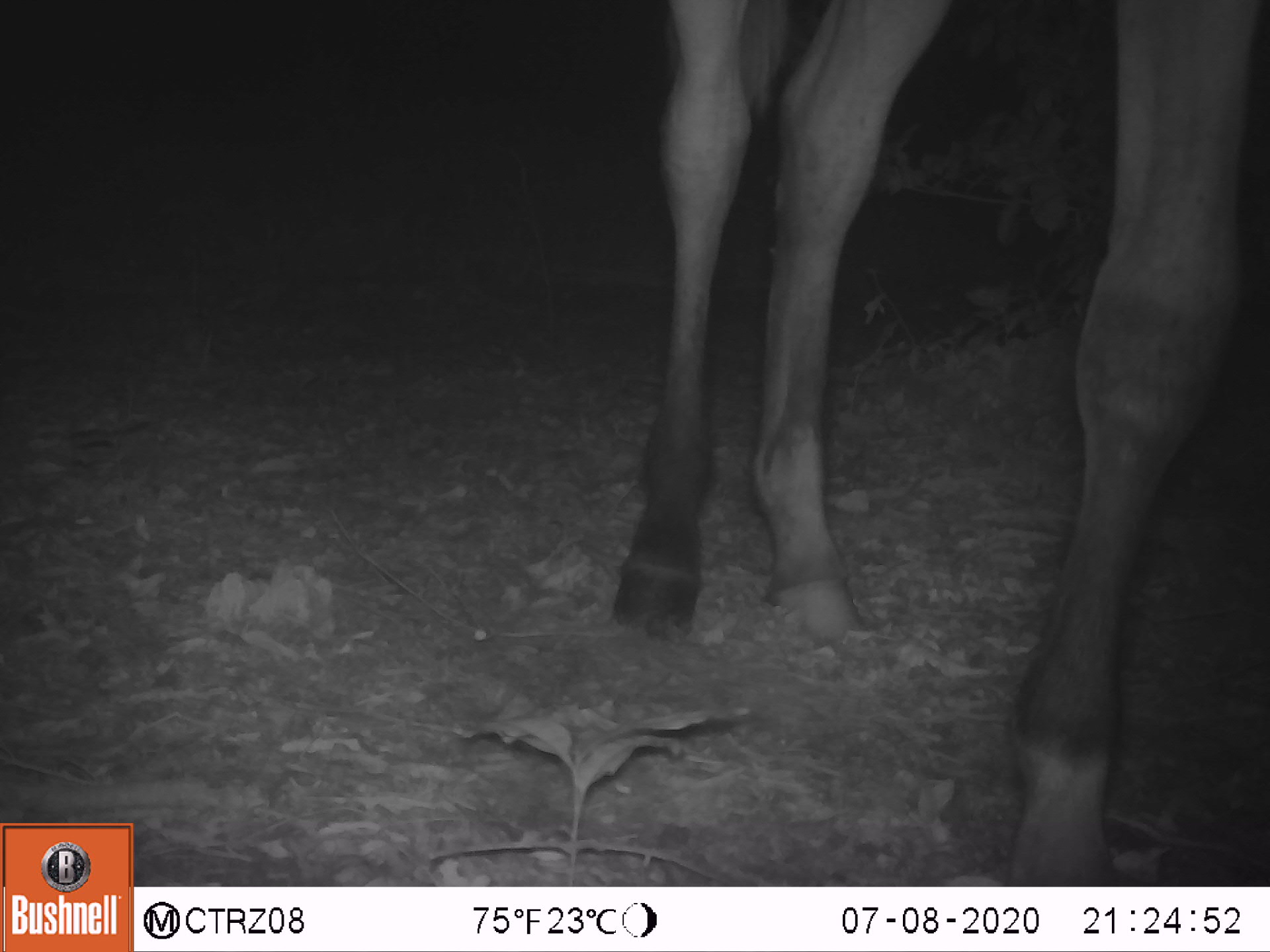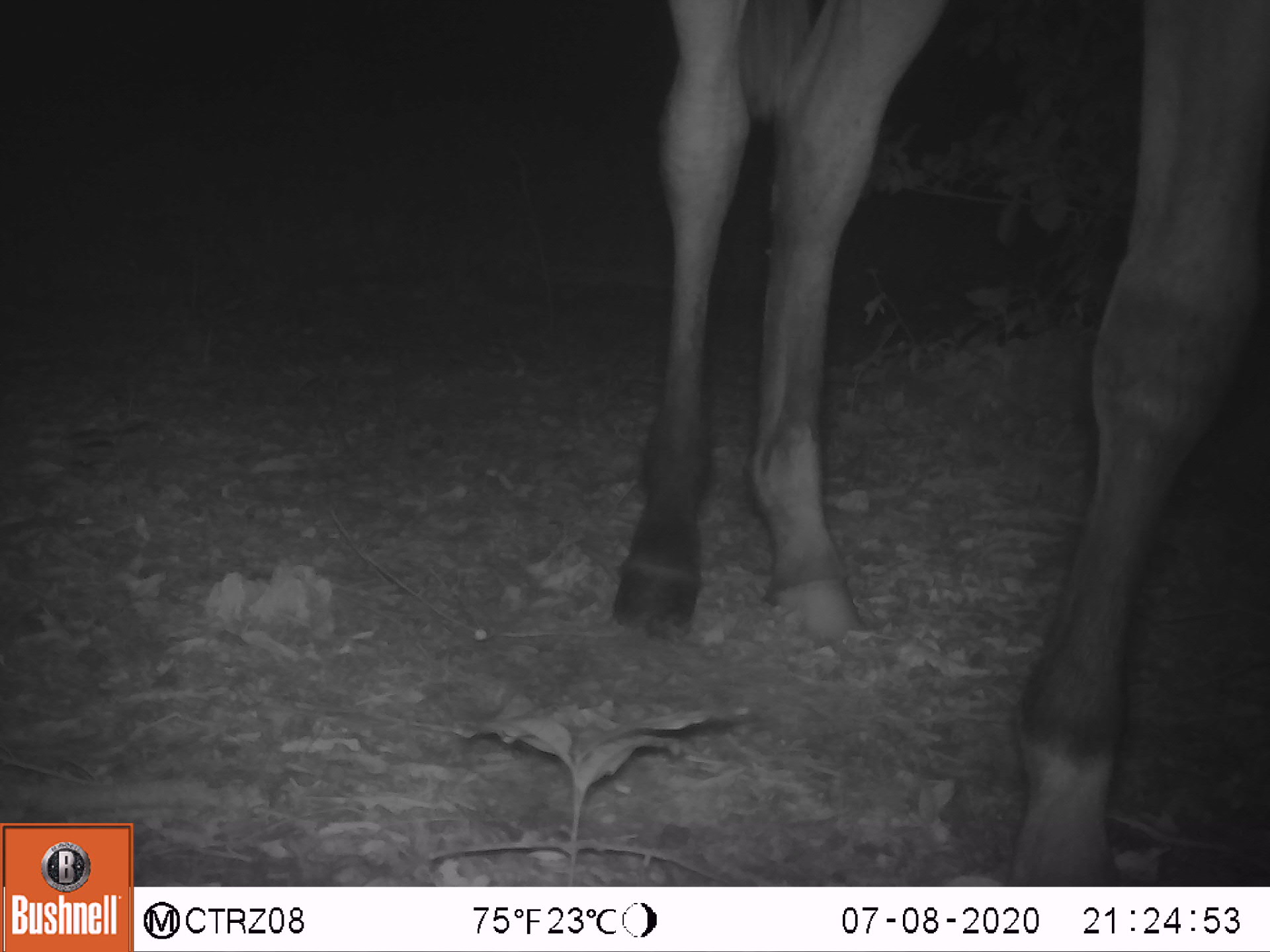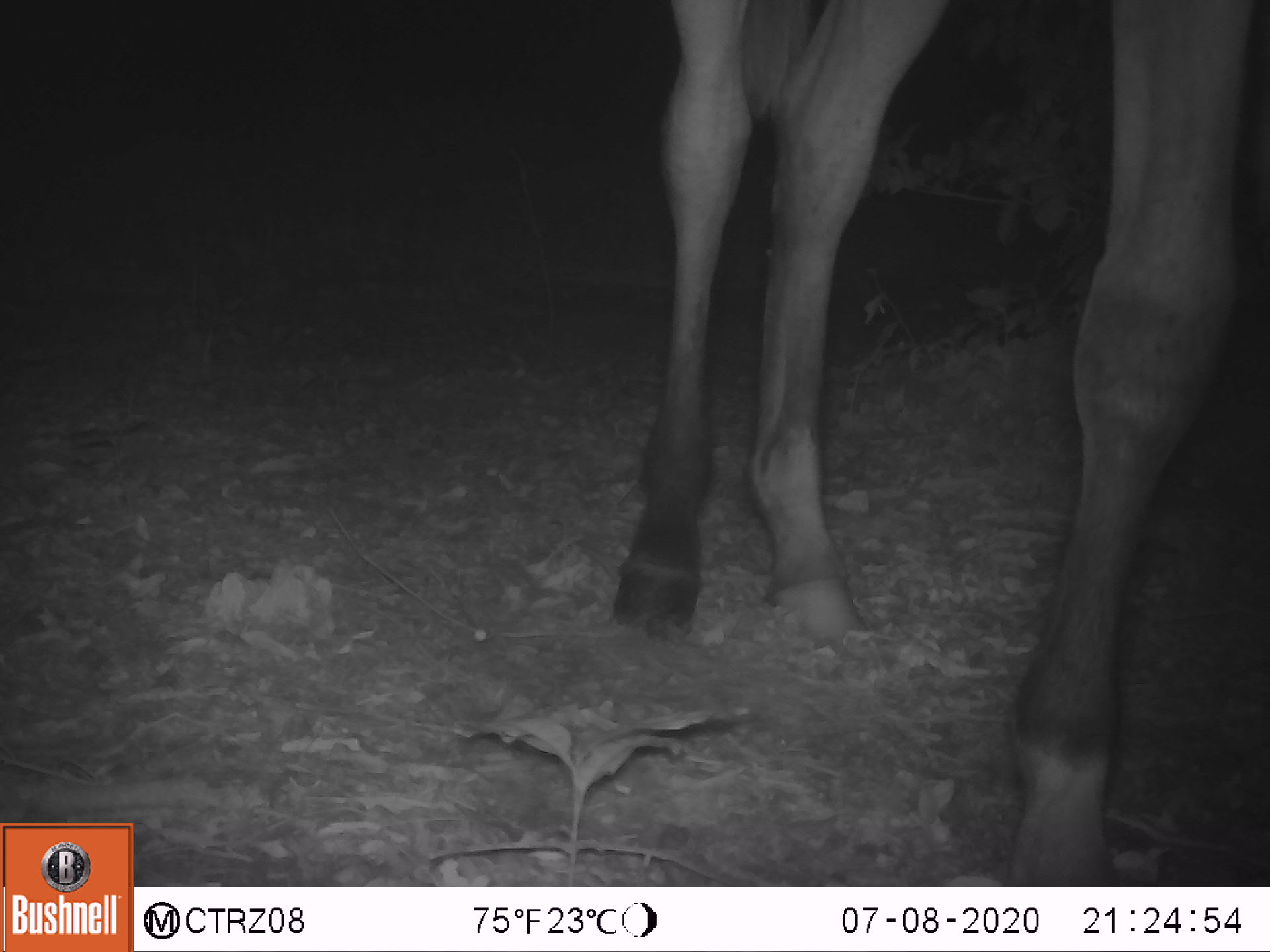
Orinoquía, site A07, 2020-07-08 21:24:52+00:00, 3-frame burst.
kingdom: Animalia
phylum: Chordata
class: Mammalia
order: Perissodactyla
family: Equidae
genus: Equus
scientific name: Equus caballus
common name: domestic horse